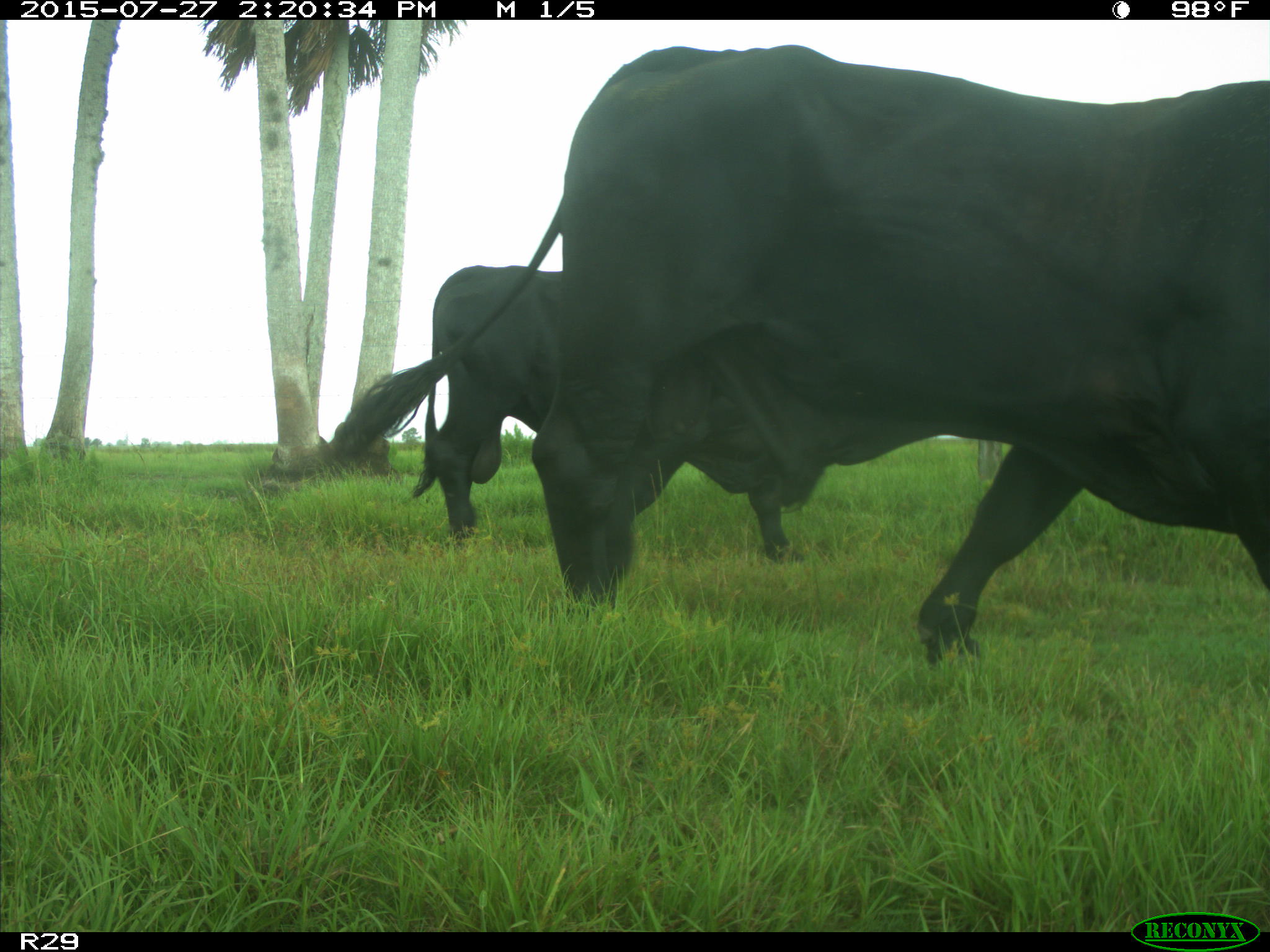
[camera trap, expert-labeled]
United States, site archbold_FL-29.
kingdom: Animalia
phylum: Chordata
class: Mammalia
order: Artiodactyla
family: Bovidae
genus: Bos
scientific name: Bos taurus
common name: domestic cow